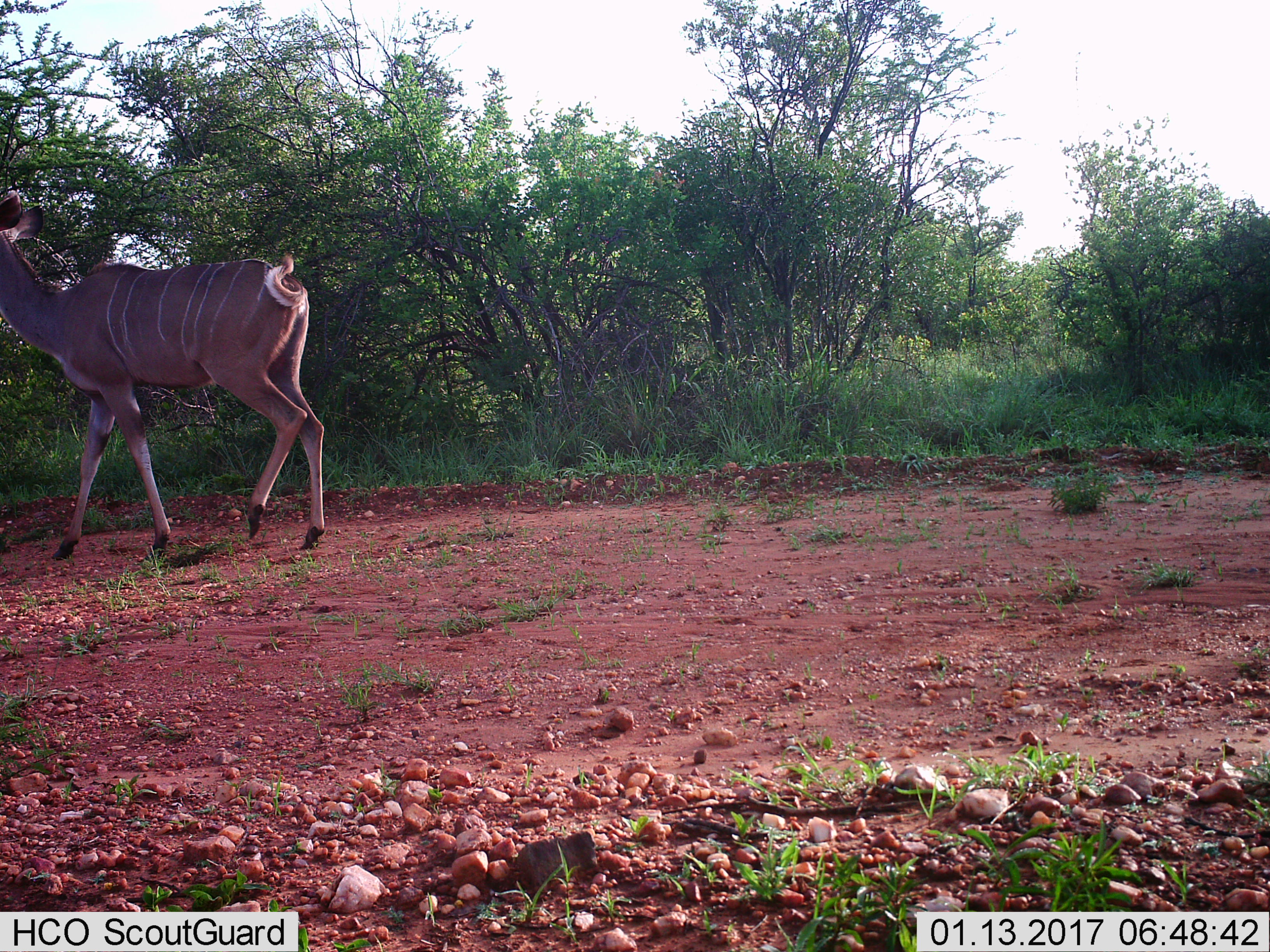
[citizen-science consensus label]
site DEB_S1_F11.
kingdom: Animalia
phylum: Chordata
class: Mammalia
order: Artiodactyla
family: Bovidae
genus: Tragelaphus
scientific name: Tragelaphus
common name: kudu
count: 1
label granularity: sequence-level